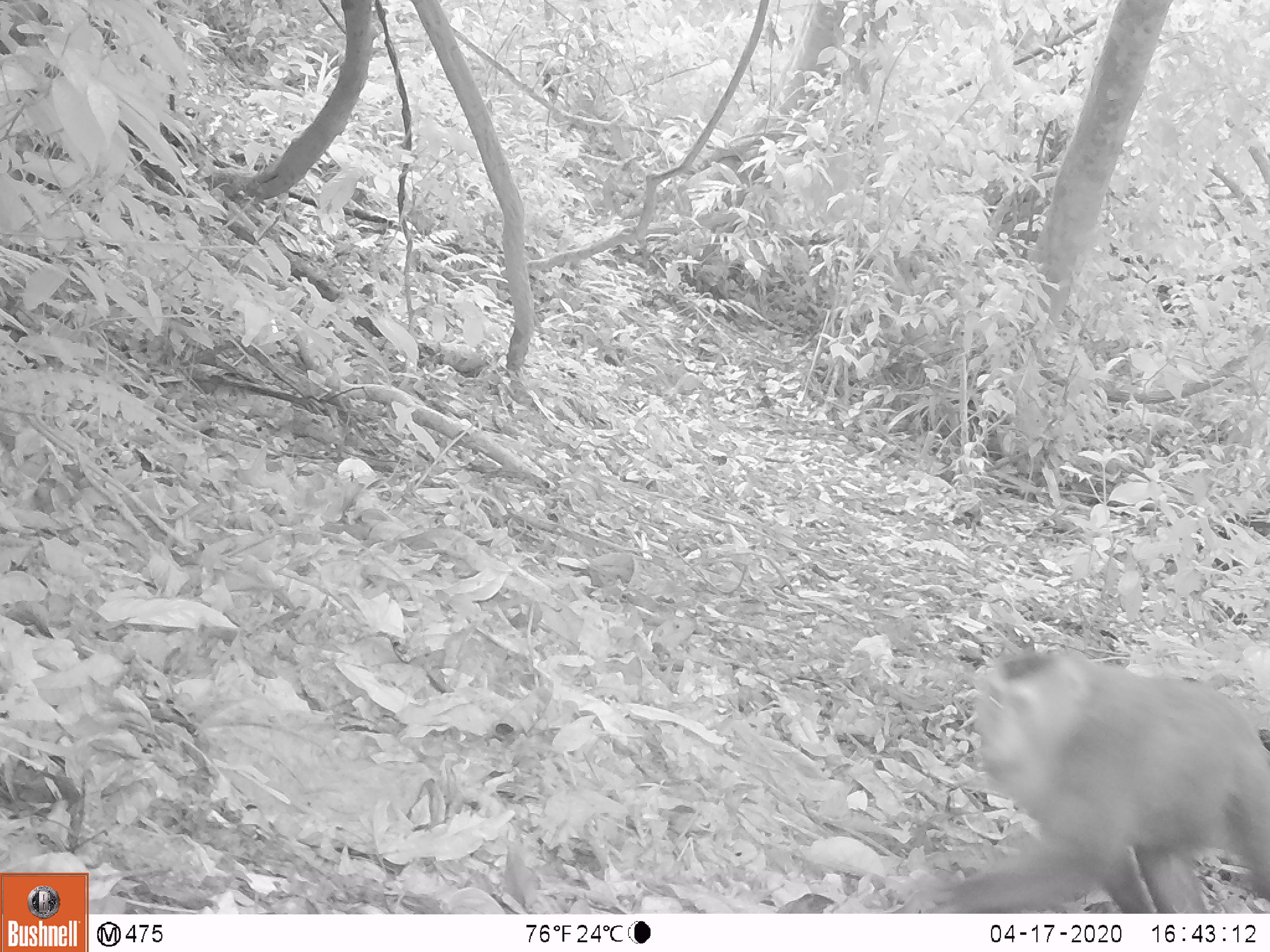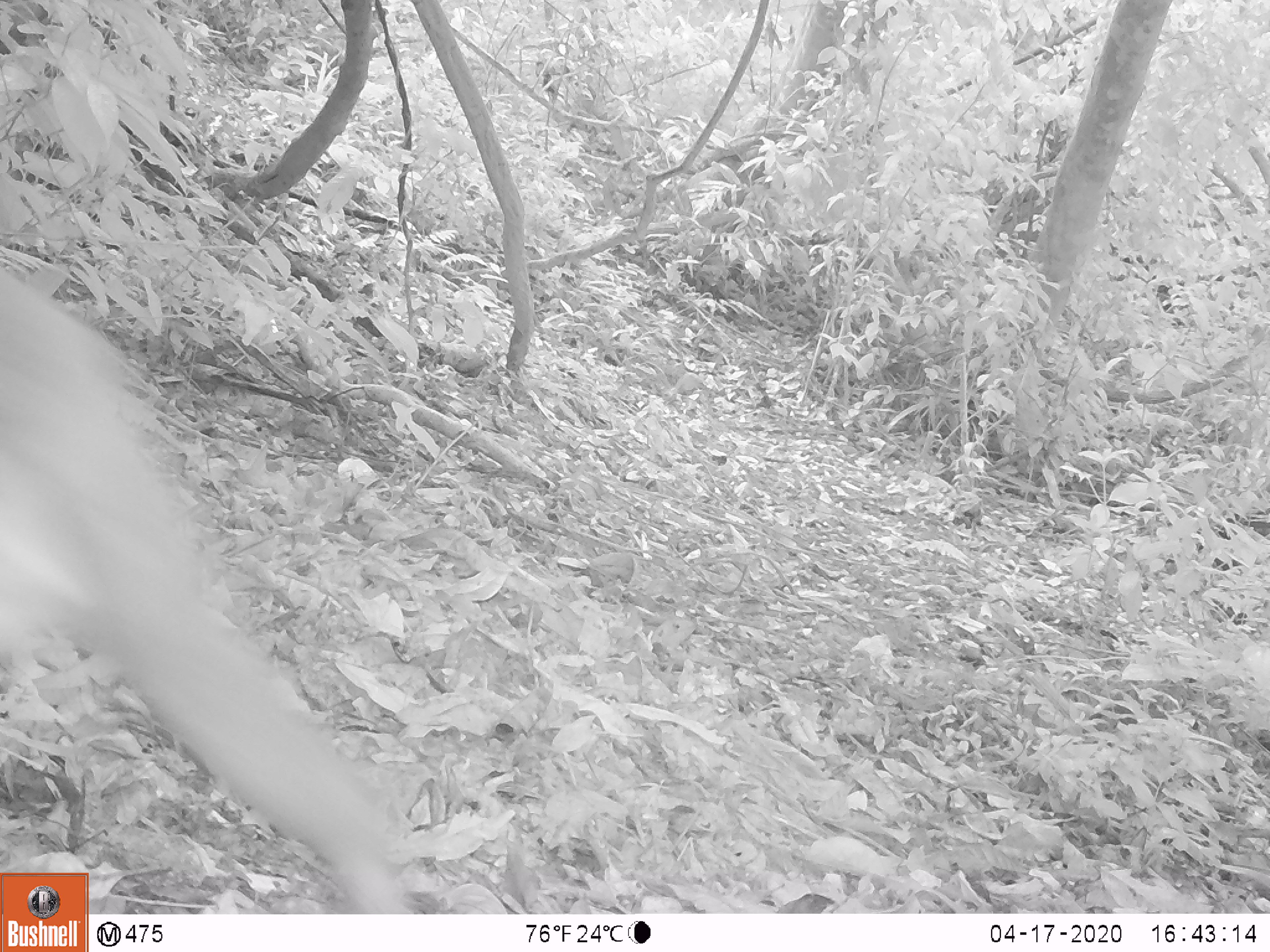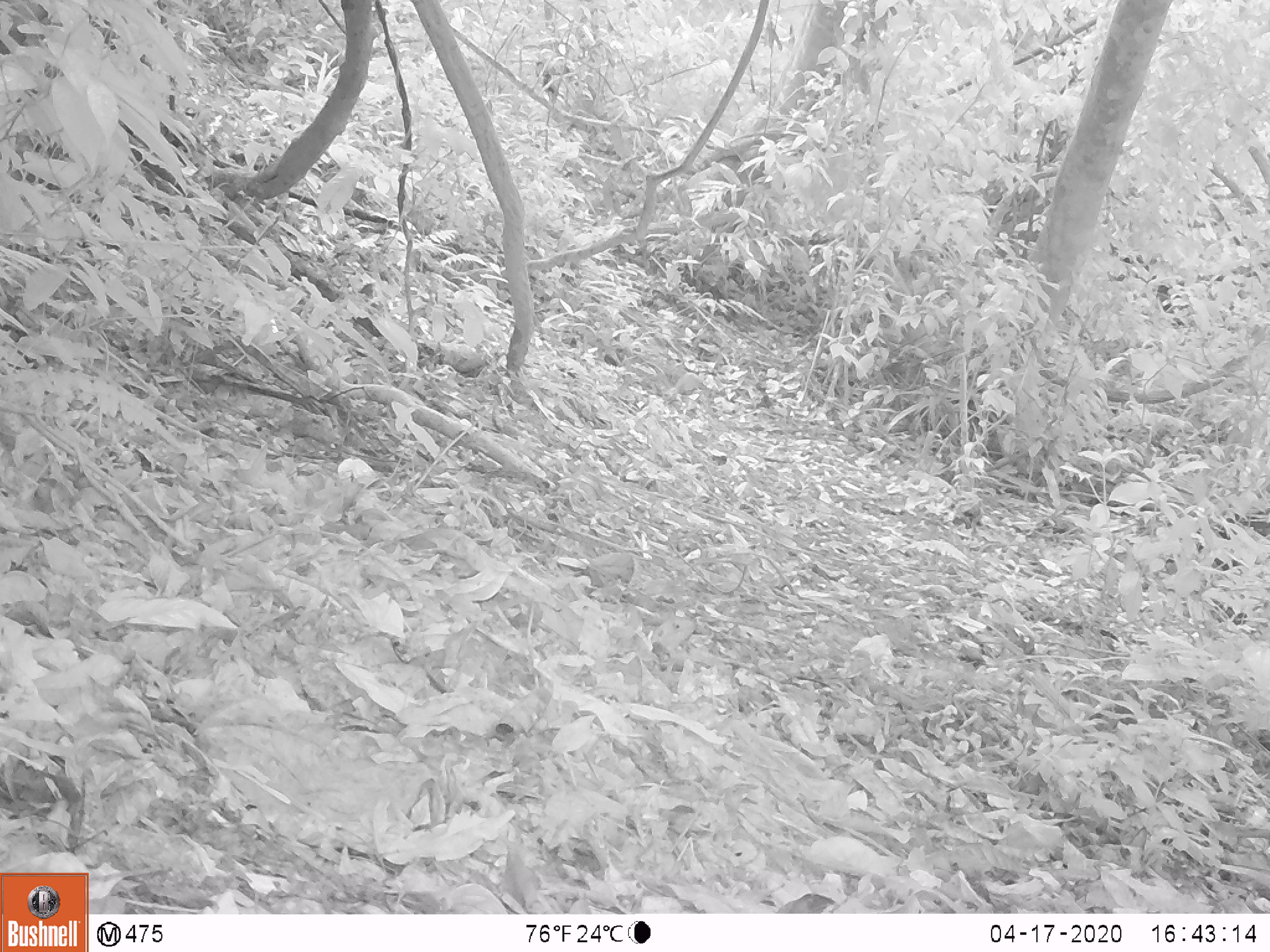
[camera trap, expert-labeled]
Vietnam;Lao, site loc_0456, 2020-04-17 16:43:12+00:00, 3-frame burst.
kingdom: Animalia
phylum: Chordata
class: Mammalia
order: Primates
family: Cercopithecidae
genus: Macaca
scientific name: Macaca nemestrina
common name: pig-tailed macaque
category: pig tailed macaque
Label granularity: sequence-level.